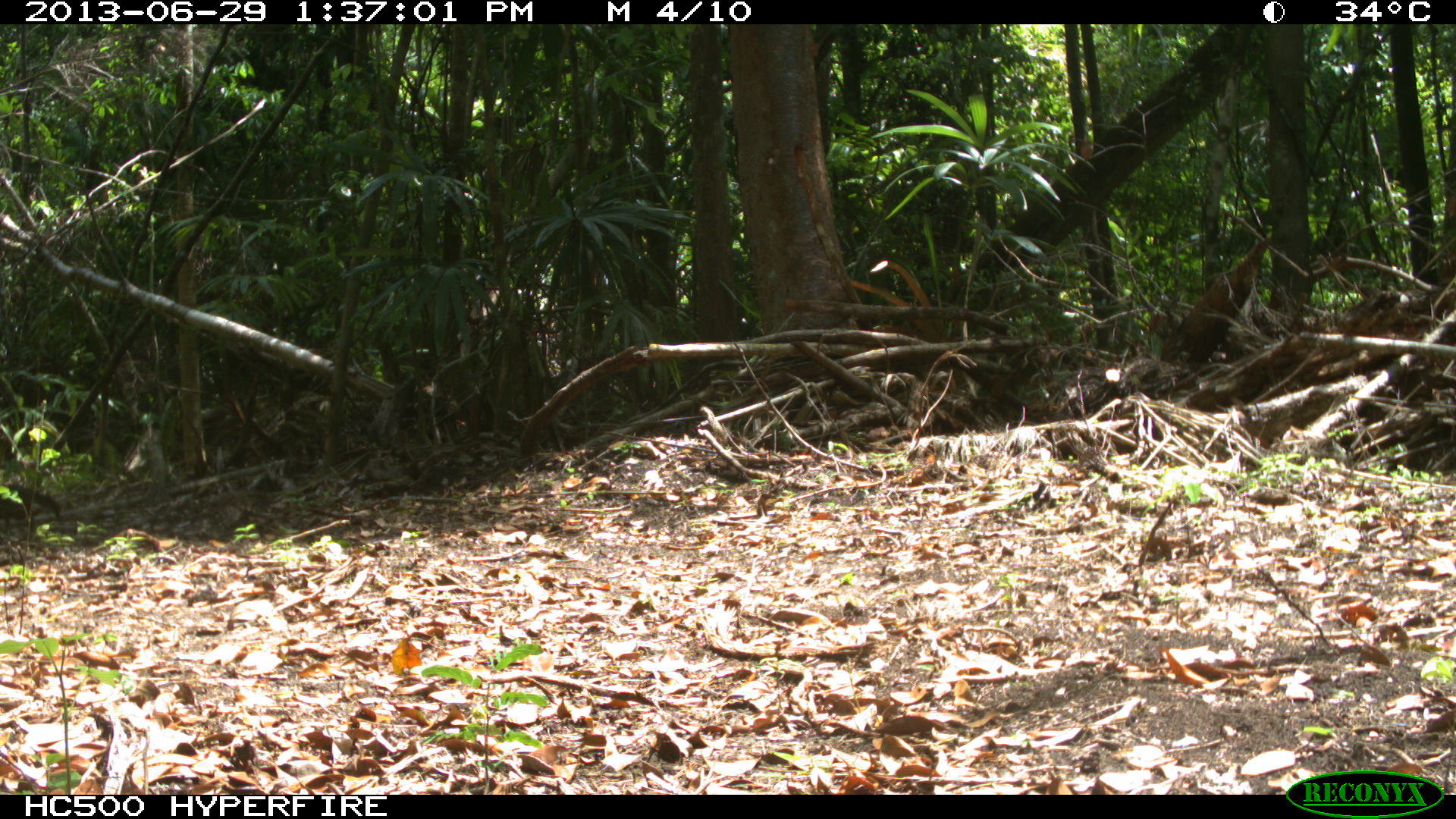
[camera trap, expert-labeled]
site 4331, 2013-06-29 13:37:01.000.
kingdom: Animalia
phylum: Chordata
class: Mammalia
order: Carnivora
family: Canidae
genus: Urocyon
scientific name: Urocyon cinereoargenteus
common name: gray fox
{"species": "Urocyon cinereoargenteus (gray fox)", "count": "1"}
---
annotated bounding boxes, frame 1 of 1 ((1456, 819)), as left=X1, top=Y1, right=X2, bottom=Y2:
urocyon cinereoargenteus: left=1158, top=232, right=1273, bottom=366